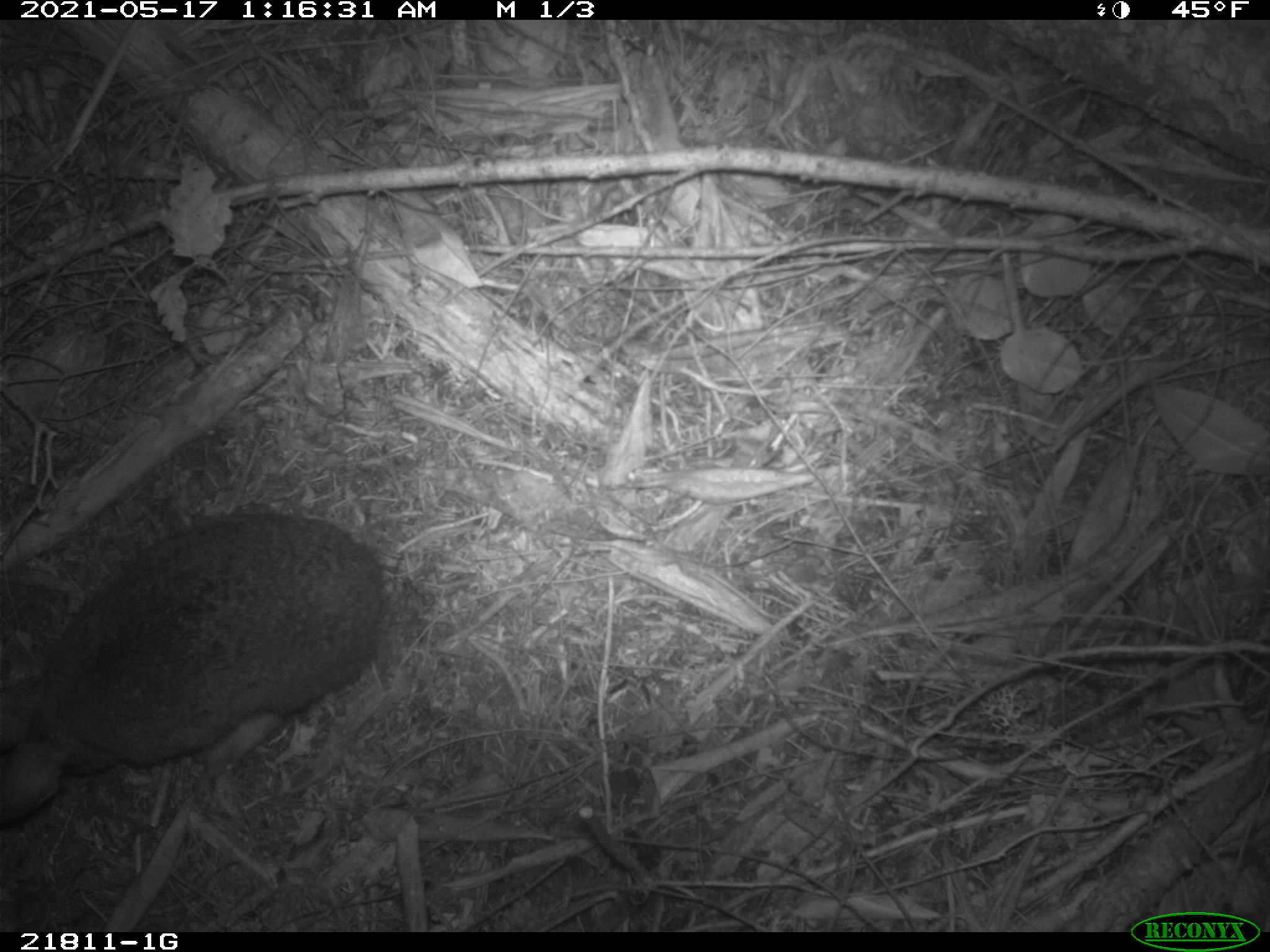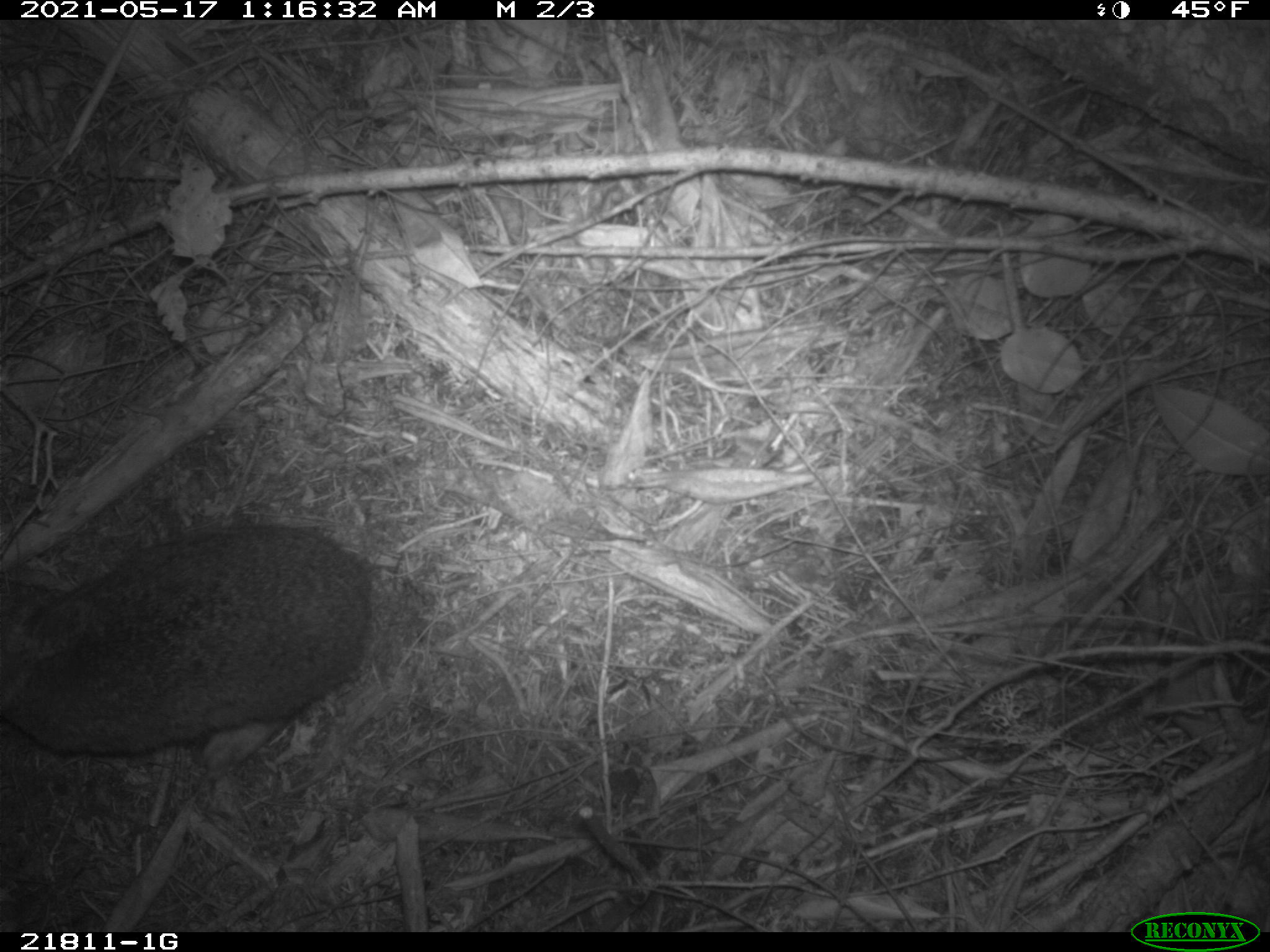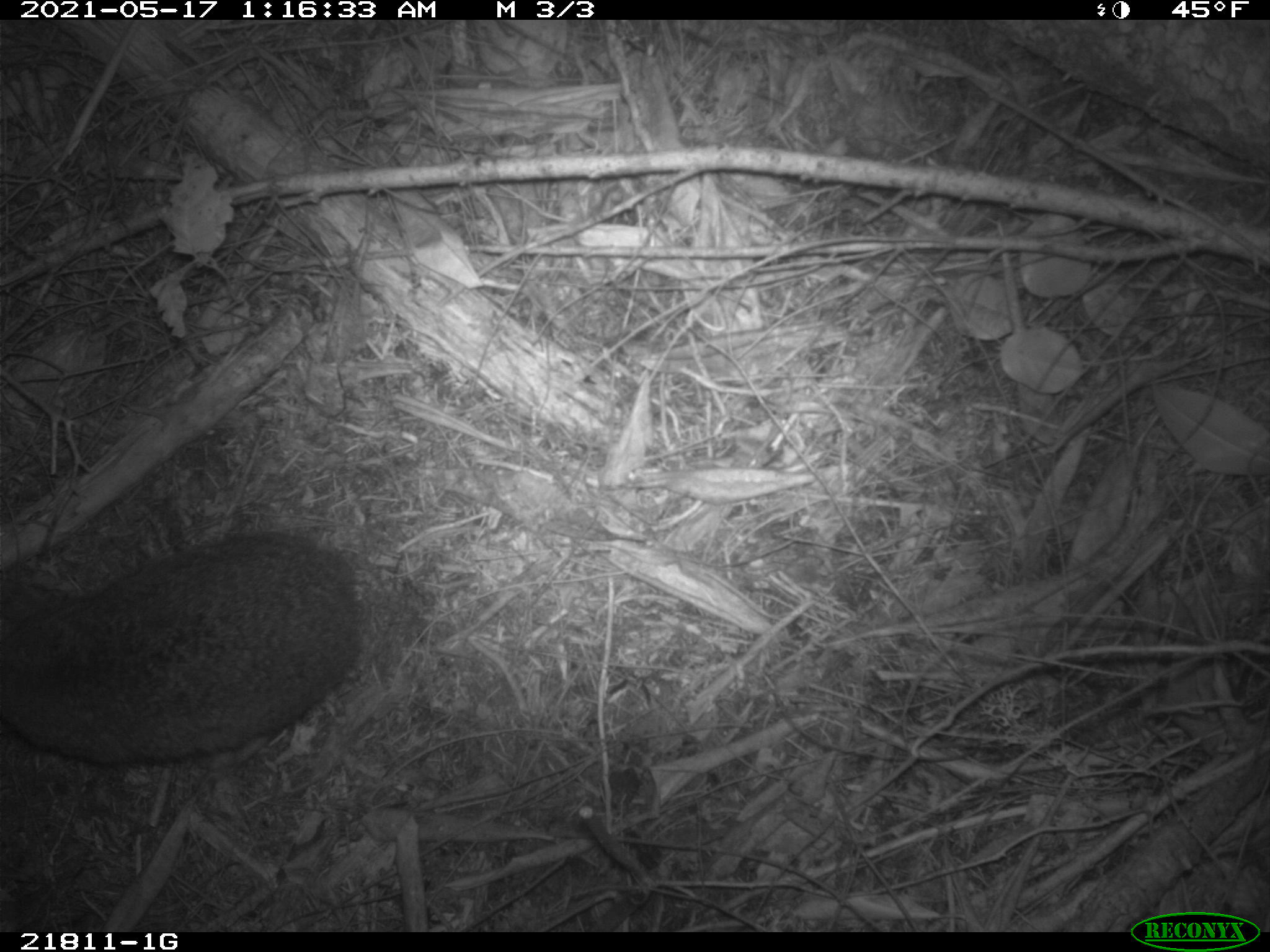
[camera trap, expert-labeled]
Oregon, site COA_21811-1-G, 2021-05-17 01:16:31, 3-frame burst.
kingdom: Animalia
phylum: Chordata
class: Mammalia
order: Lagomorpha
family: Leporidae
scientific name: Leporidae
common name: hares and rabbits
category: leporidae family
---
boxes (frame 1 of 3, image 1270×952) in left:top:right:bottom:
leporidae family: 3:501:395:834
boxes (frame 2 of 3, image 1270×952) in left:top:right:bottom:
leporidae family: 8:503:381:767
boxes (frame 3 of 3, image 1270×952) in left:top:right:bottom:
leporidae family: 3:517:360:781